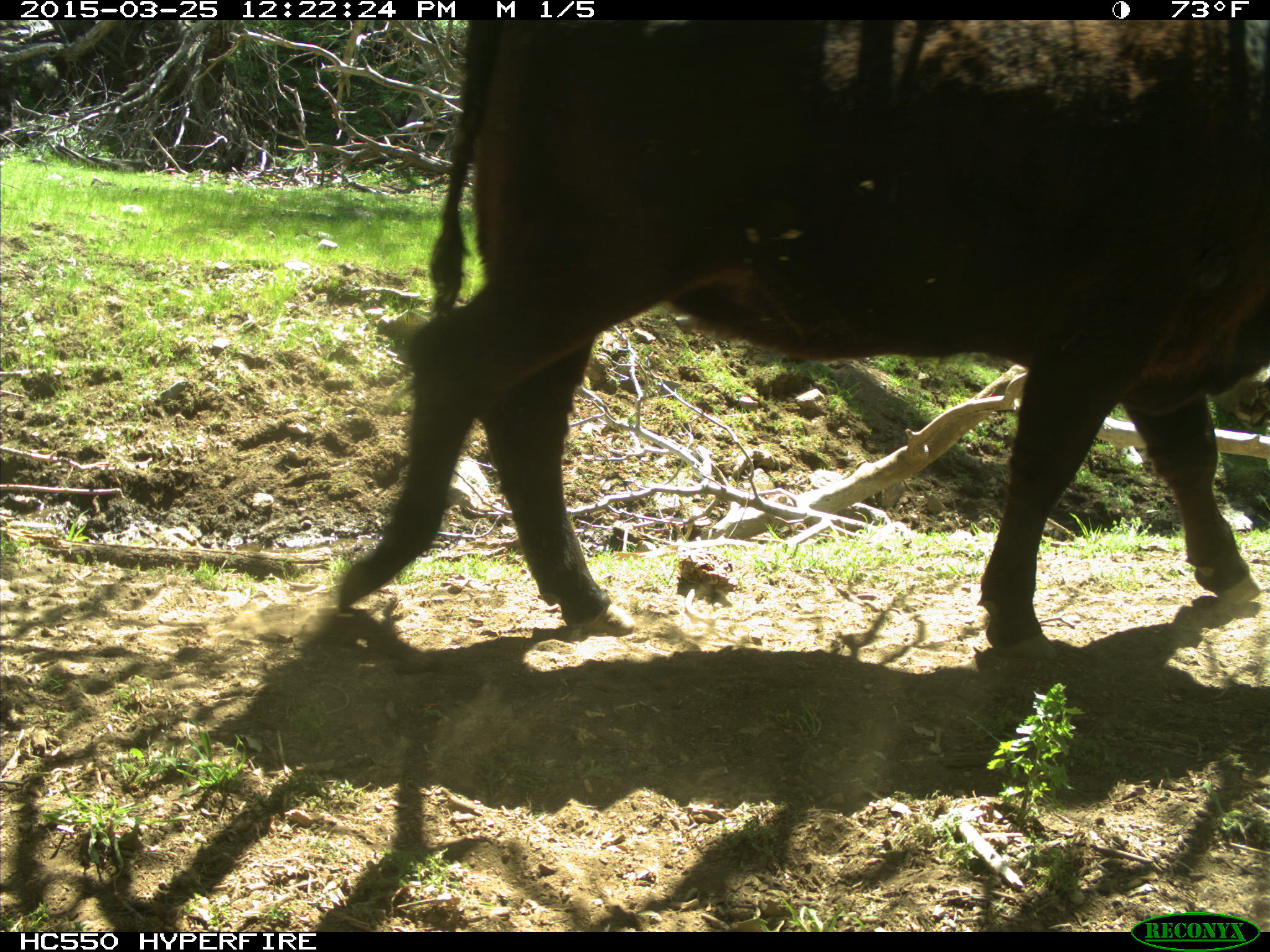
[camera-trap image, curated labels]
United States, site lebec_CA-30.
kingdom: Animalia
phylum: Chordata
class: Mammalia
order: Artiodactyla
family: Bovidae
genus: Bos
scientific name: Bos taurus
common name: domestic cow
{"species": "Bos taurus (domestic cow)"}